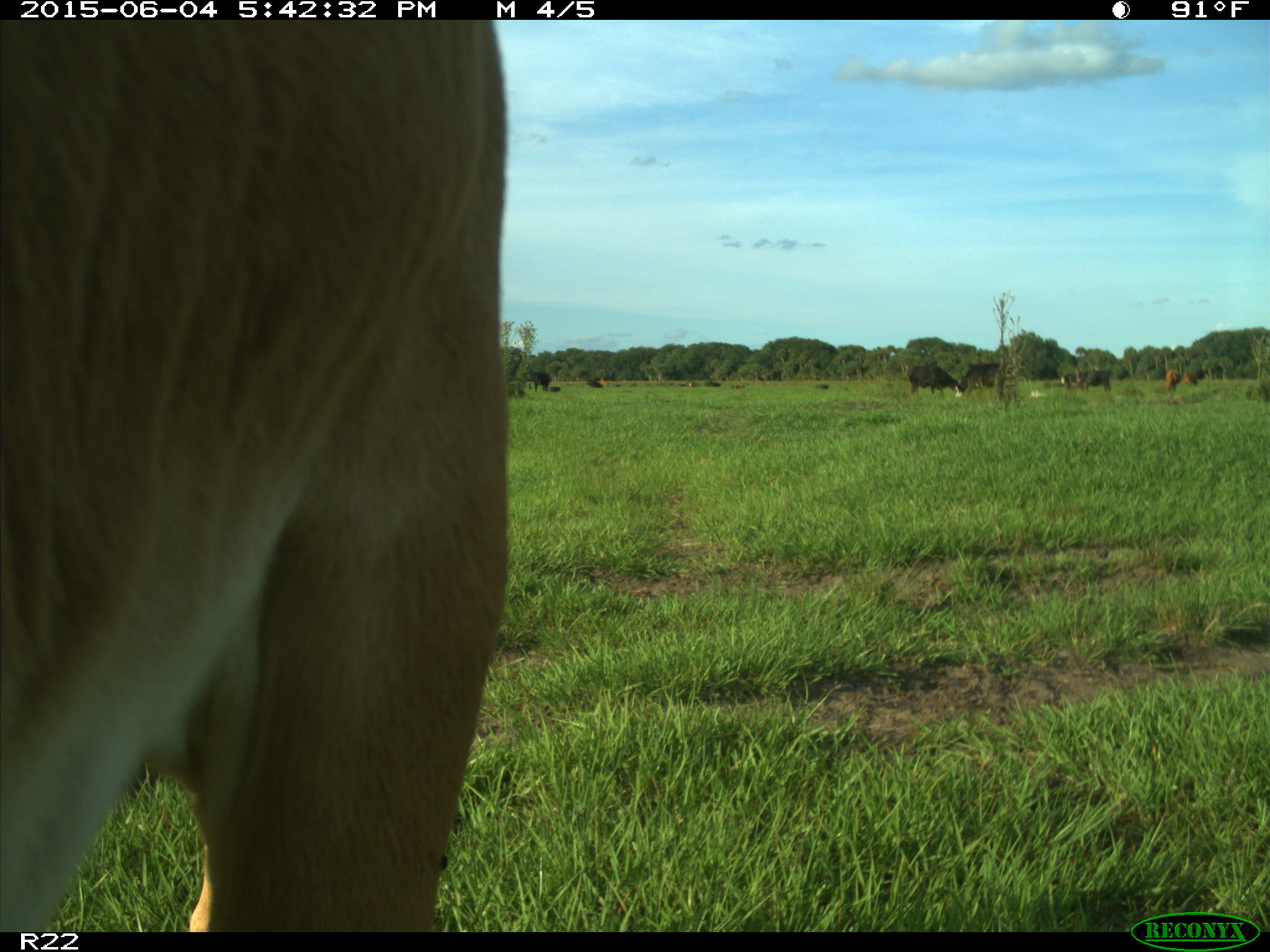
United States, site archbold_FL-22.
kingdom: Animalia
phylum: Chordata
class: Mammalia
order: Artiodactyla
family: Bovidae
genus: Bos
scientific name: Bos taurus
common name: domestic cow